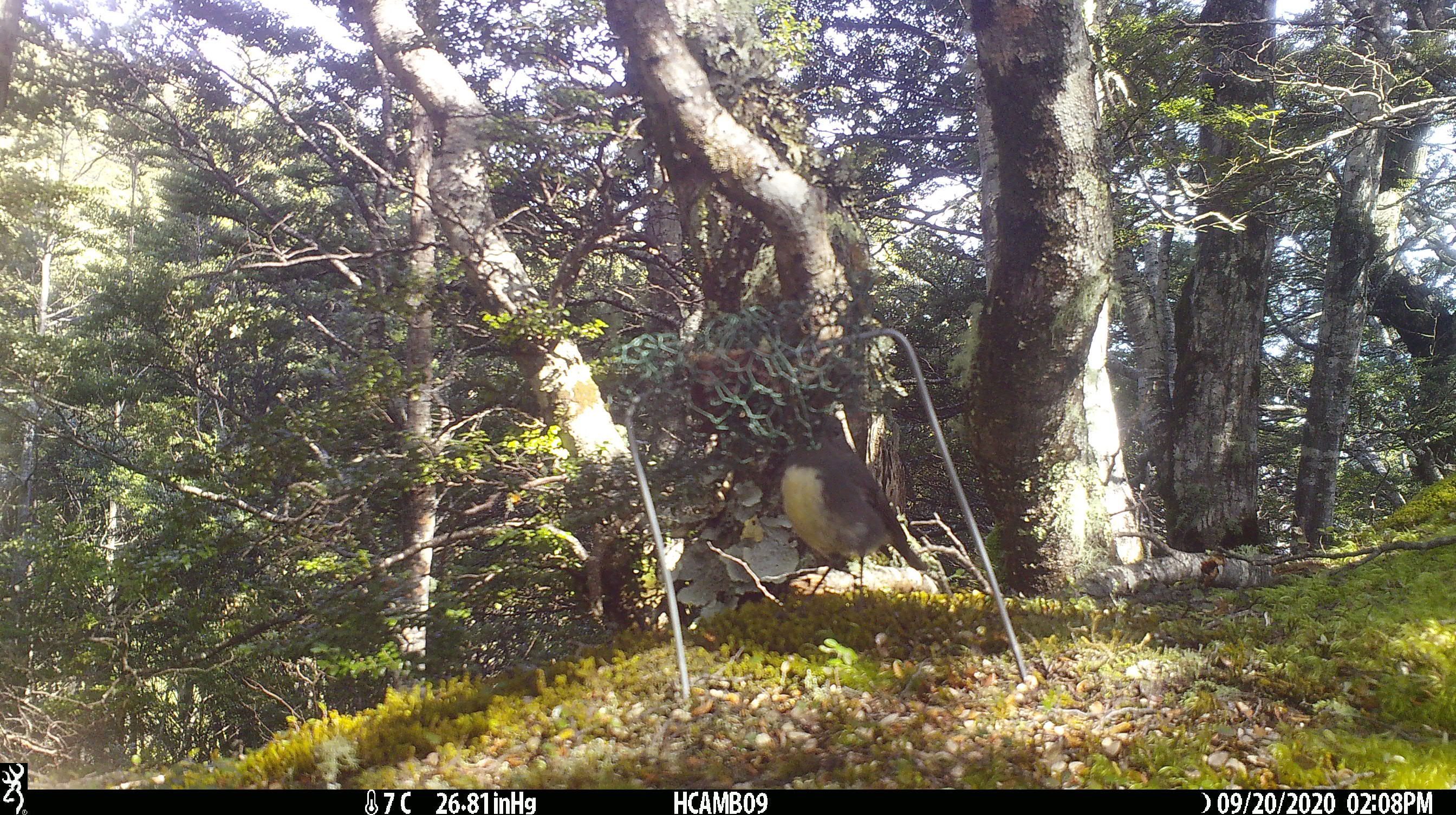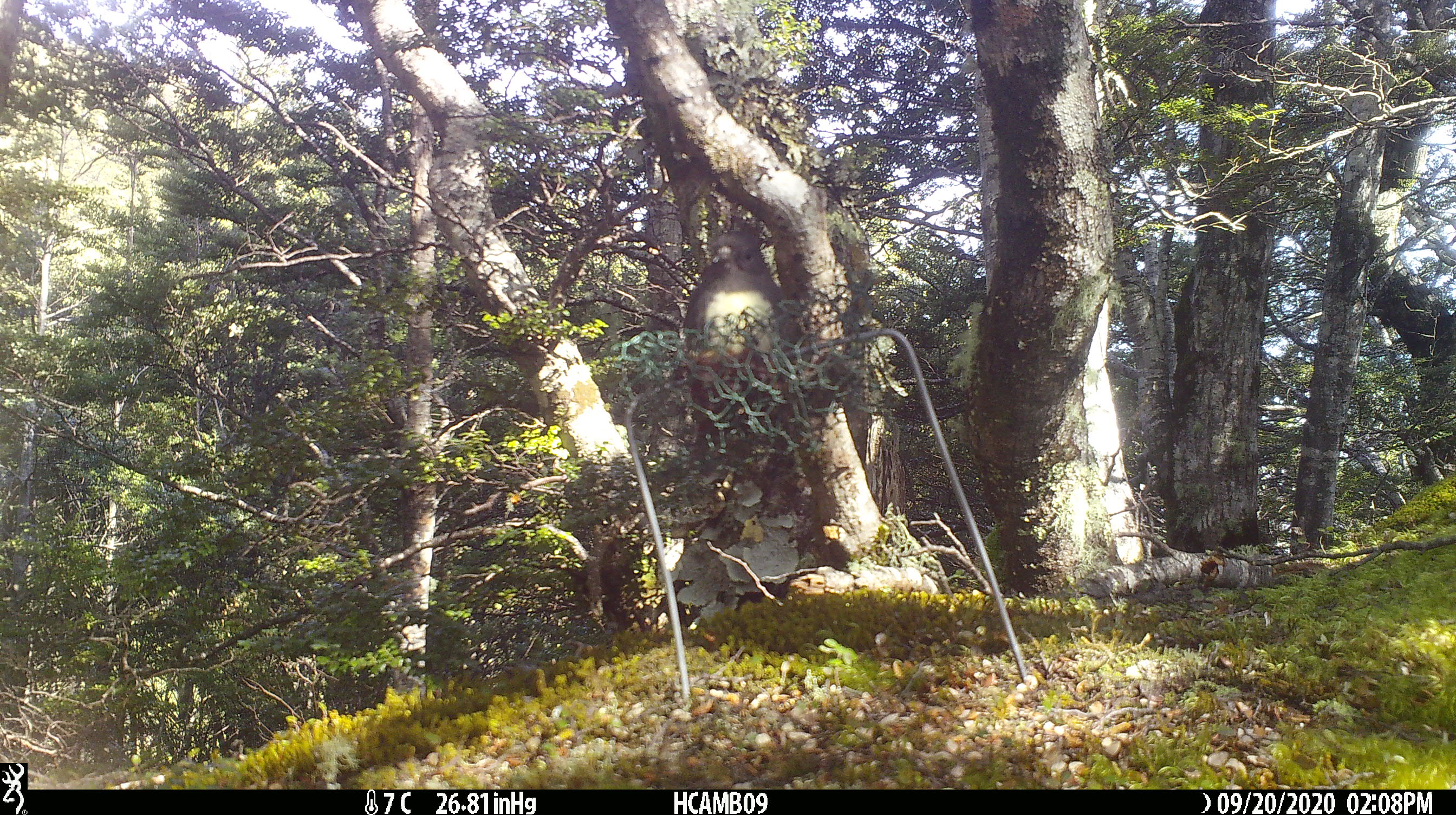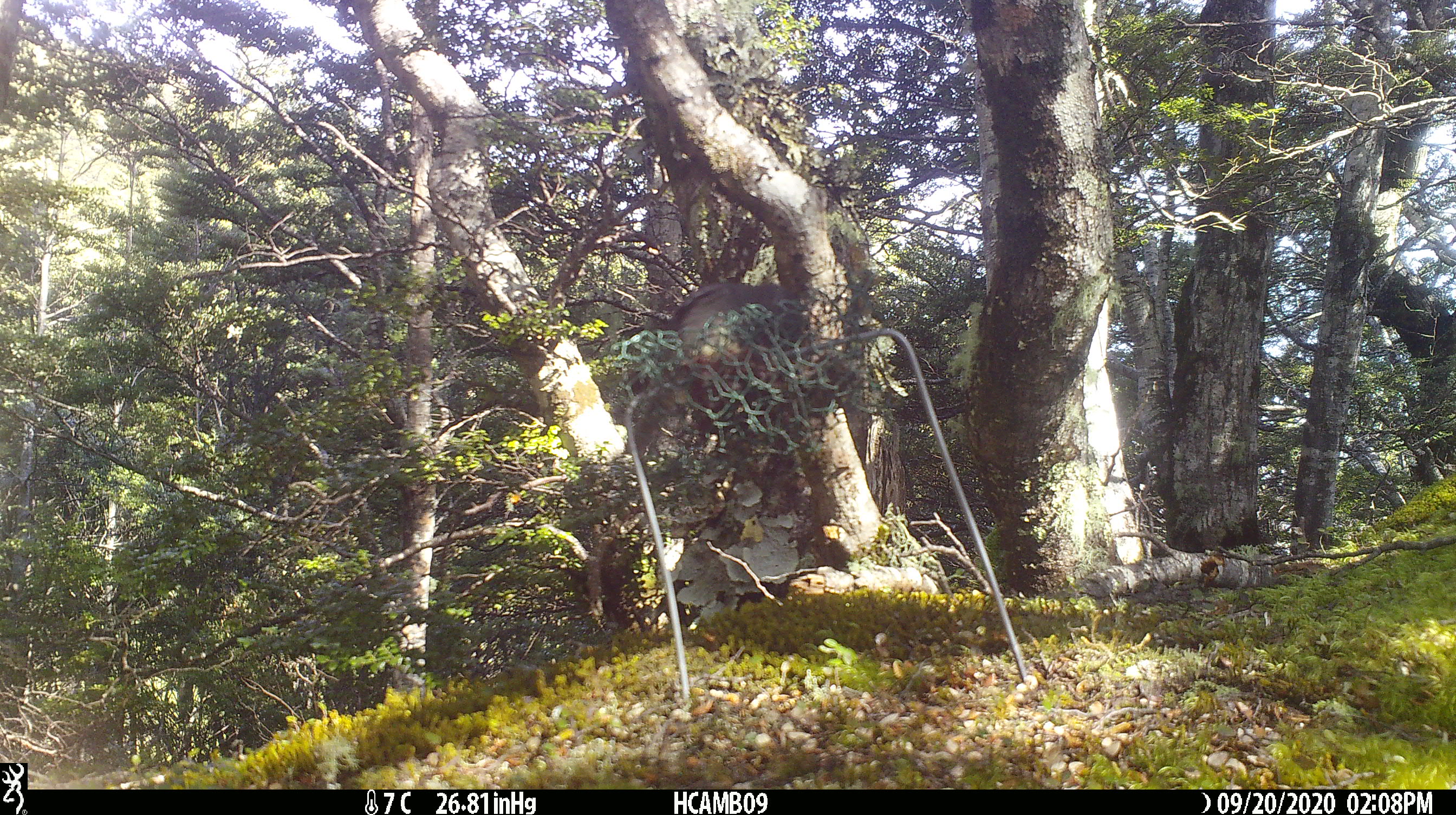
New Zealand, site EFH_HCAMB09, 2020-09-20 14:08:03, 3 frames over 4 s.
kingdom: Animalia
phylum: Chordata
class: Aves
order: Passeriformes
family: Petroicidae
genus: Petroica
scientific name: Petroica australis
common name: new zealand robin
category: robin